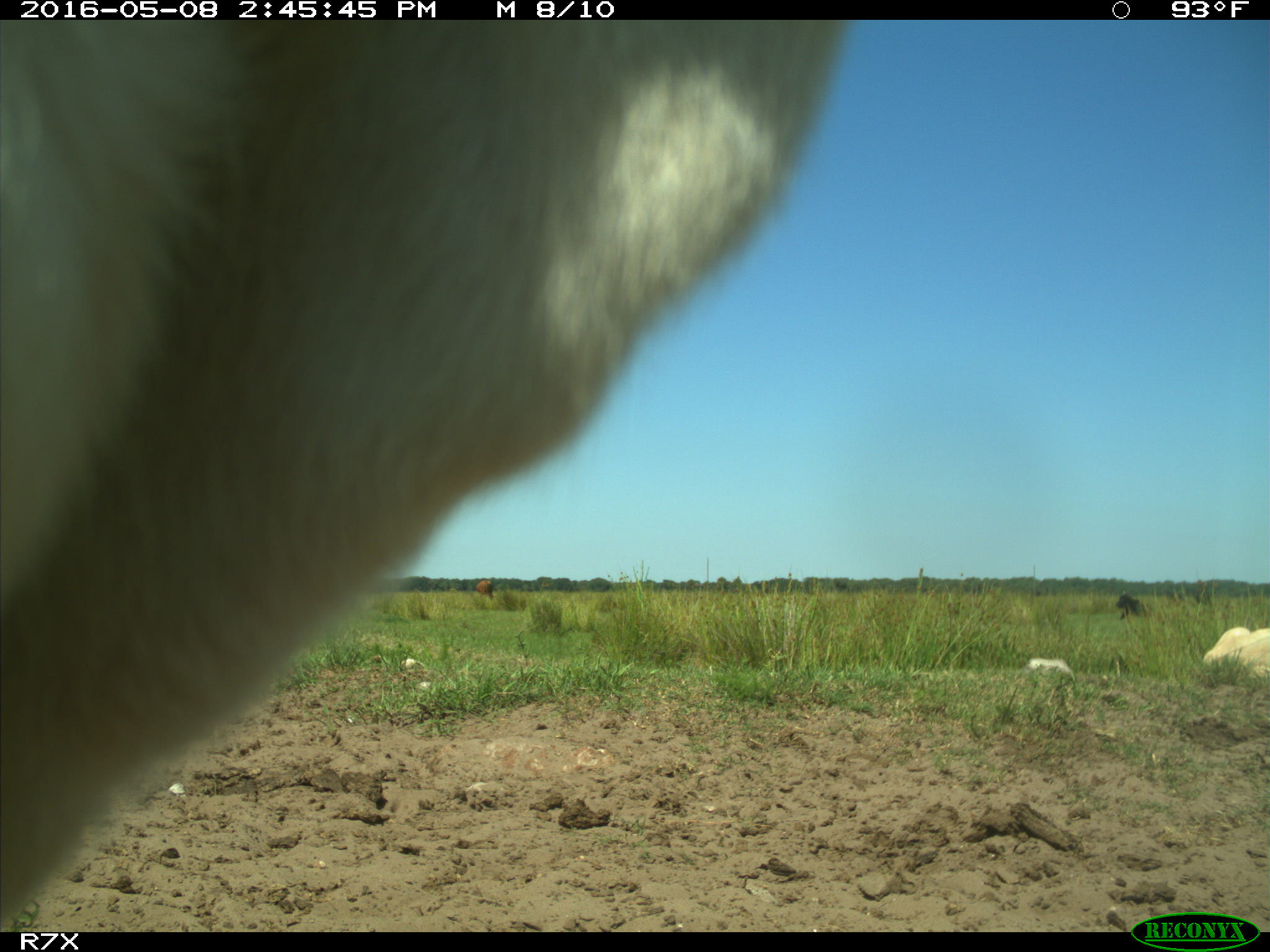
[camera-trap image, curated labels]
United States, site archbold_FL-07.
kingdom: Animalia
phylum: Chordata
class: Mammalia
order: Artiodactyla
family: Bovidae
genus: Bos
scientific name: Bos taurus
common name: domestic cow